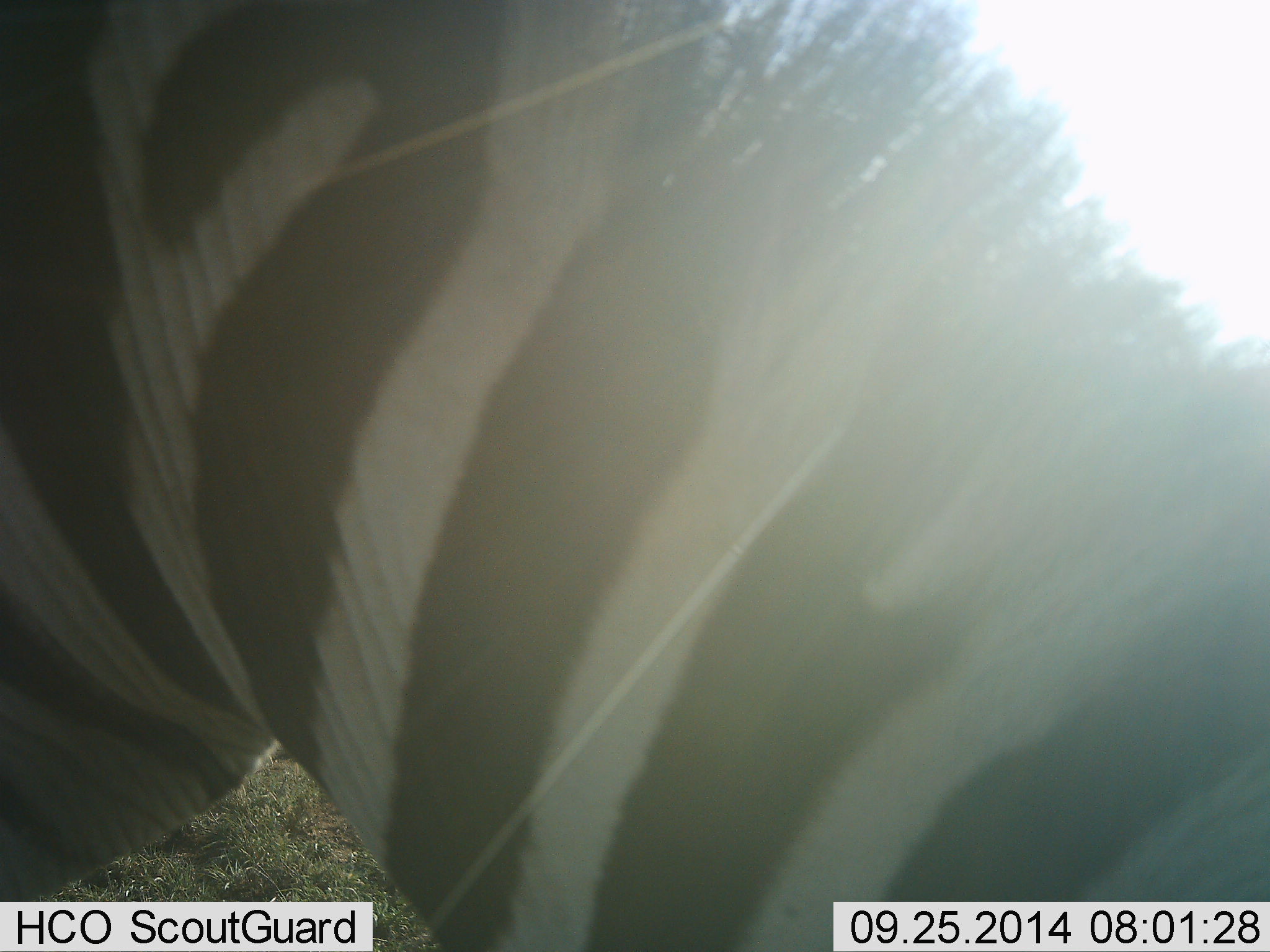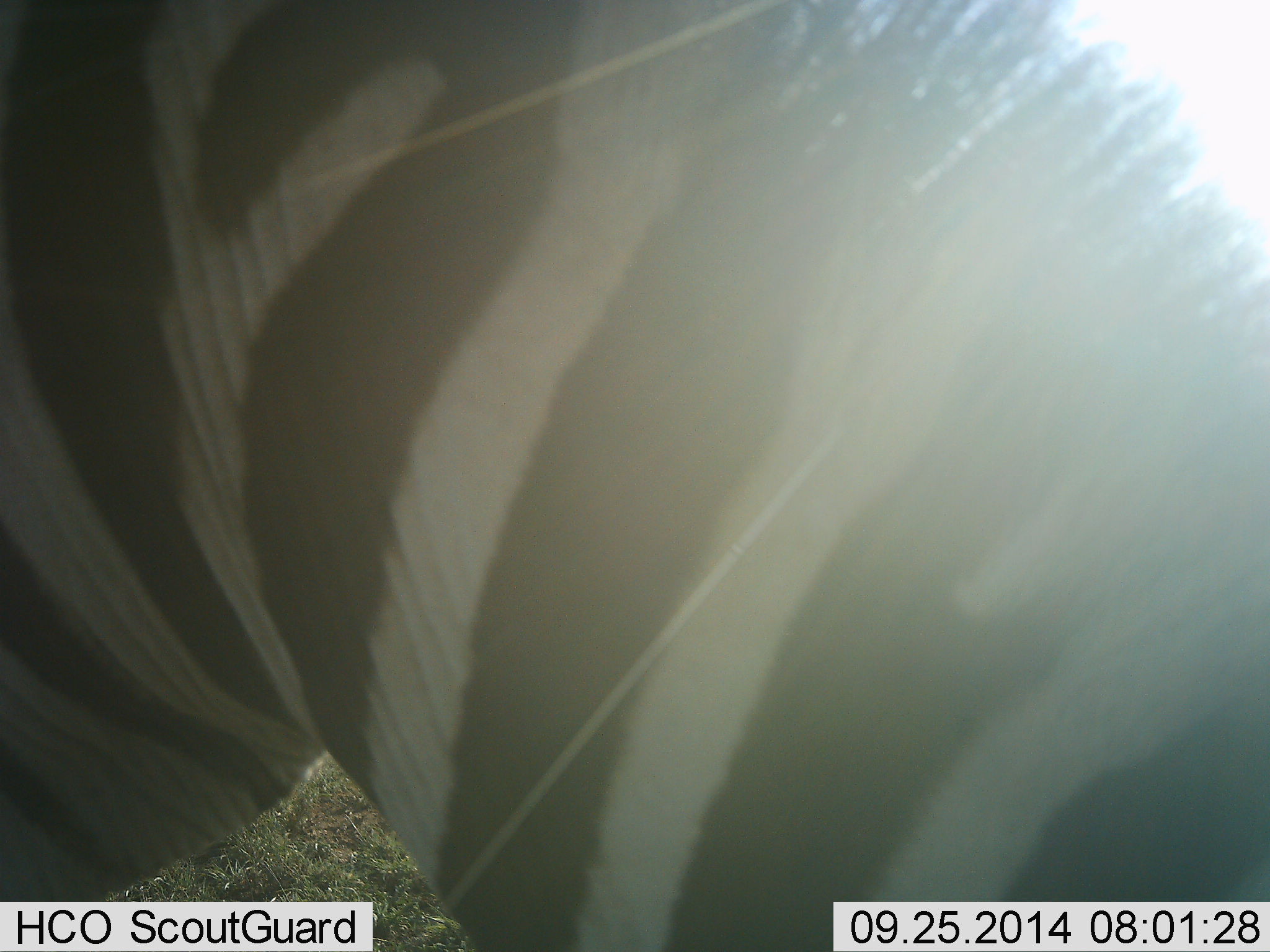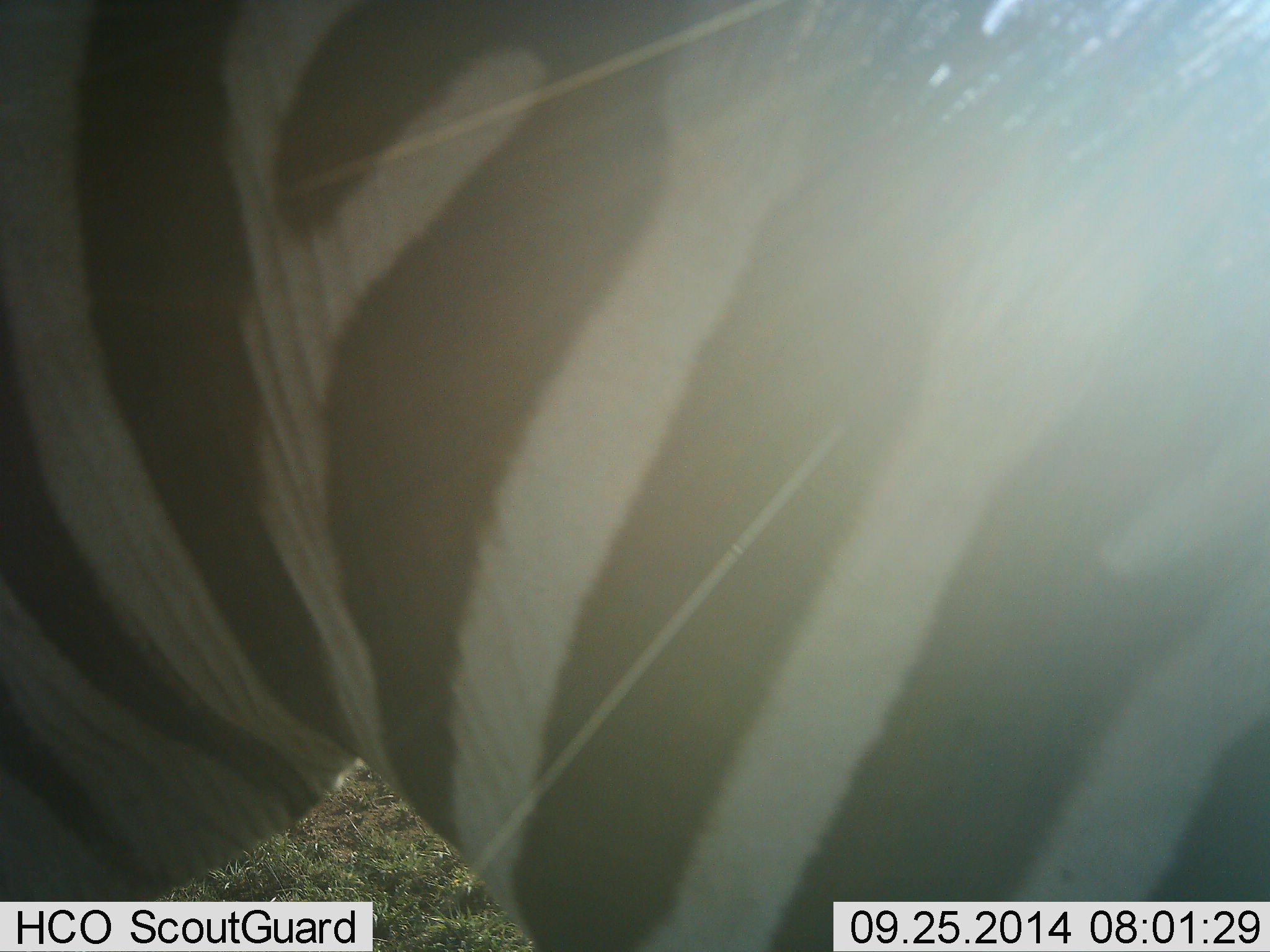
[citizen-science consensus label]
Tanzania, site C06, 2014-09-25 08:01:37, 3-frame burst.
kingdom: Animalia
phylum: Chordata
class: Mammalia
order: Perissodactyla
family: Equidae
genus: Equus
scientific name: Equus quagga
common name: plains zebra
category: zebra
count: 1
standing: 50%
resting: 0%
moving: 20%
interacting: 0%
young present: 0%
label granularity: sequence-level